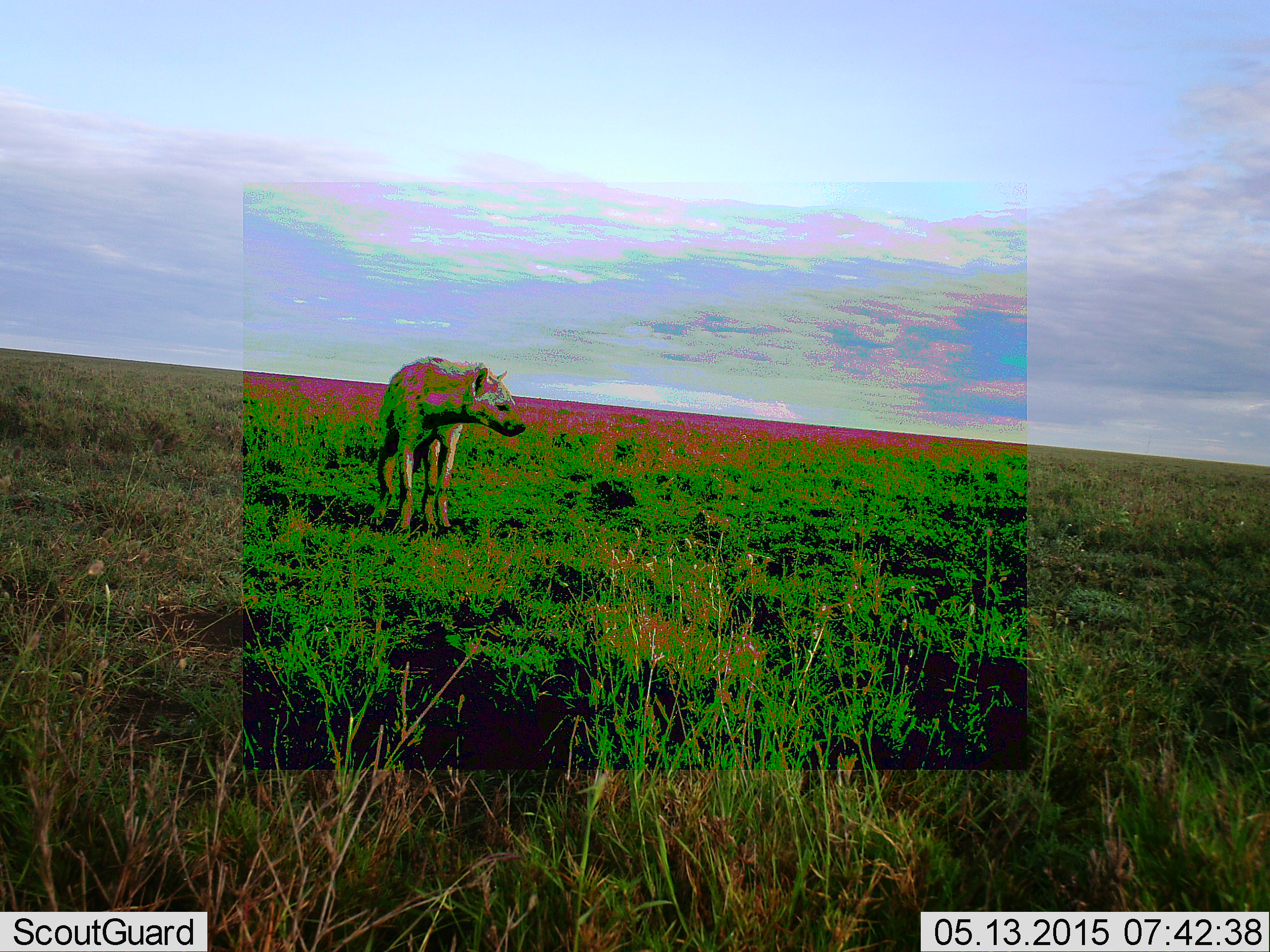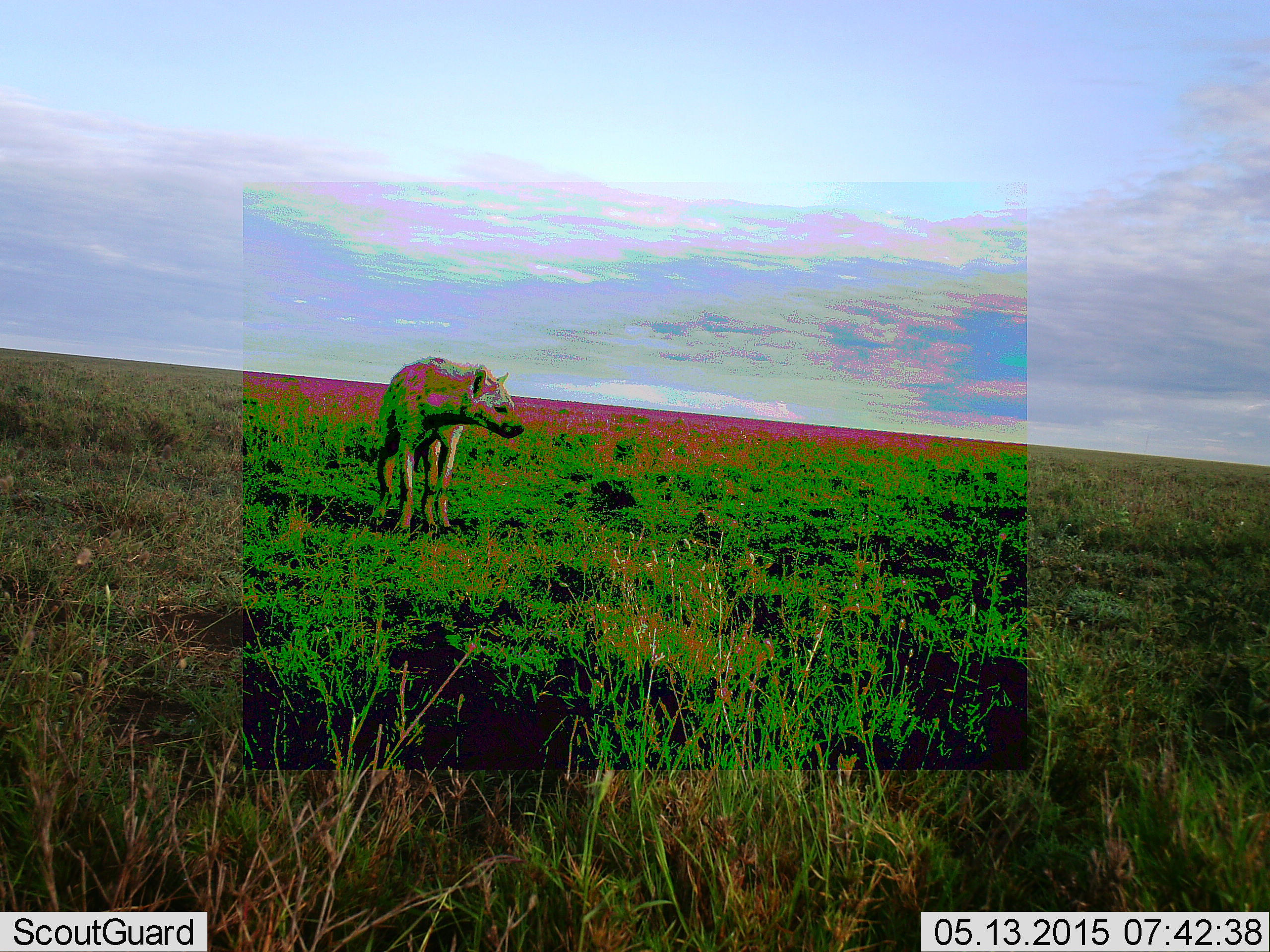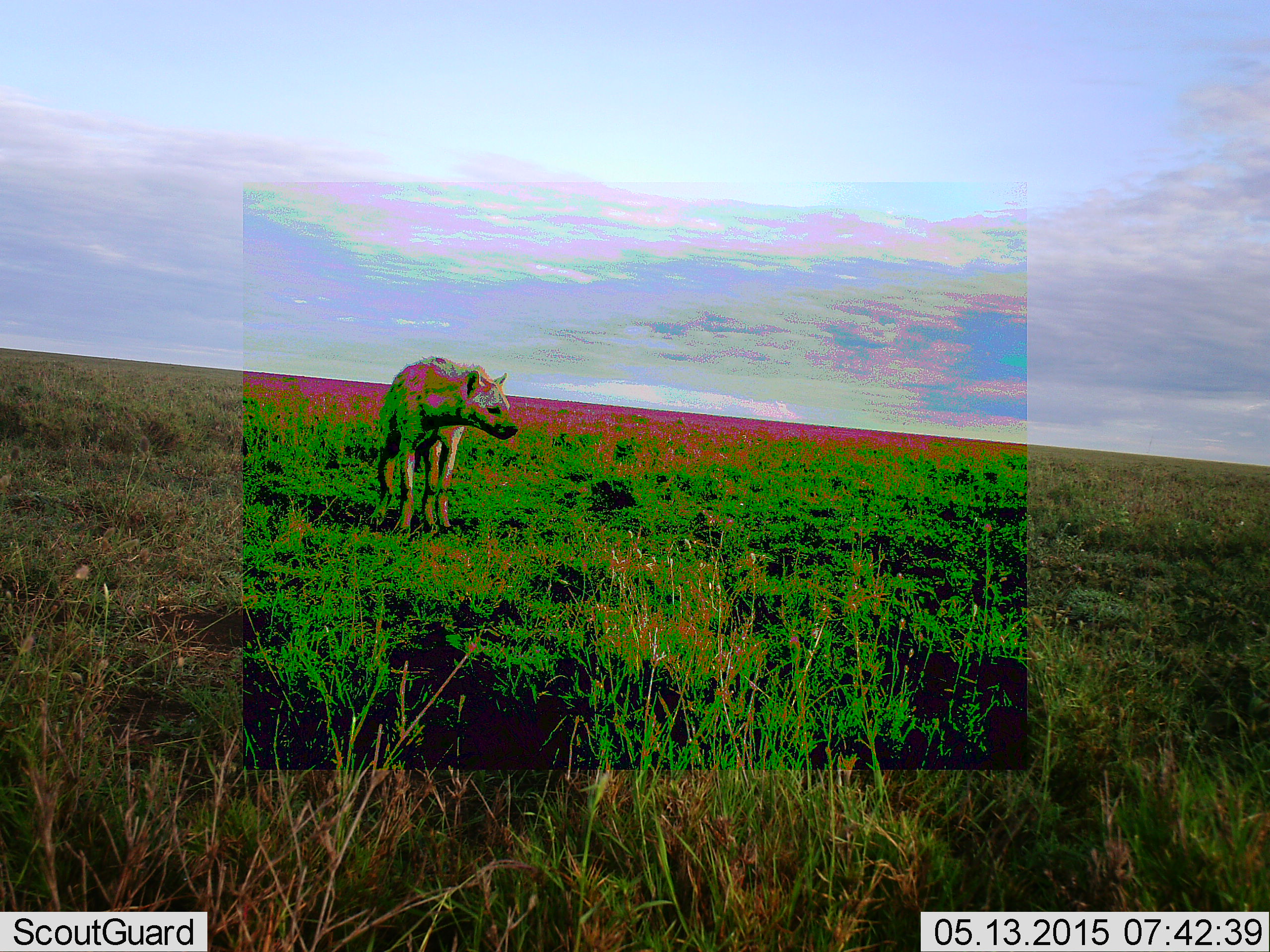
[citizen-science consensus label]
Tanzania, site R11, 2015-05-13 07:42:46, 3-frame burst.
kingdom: Animalia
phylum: Chordata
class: Mammalia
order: Carnivora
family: Hyaenidae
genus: Crocuta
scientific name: Crocuta crocuta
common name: spotted hyena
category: hyenaspotted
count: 1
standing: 90%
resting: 0%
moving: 10%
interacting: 0%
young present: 0%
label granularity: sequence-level